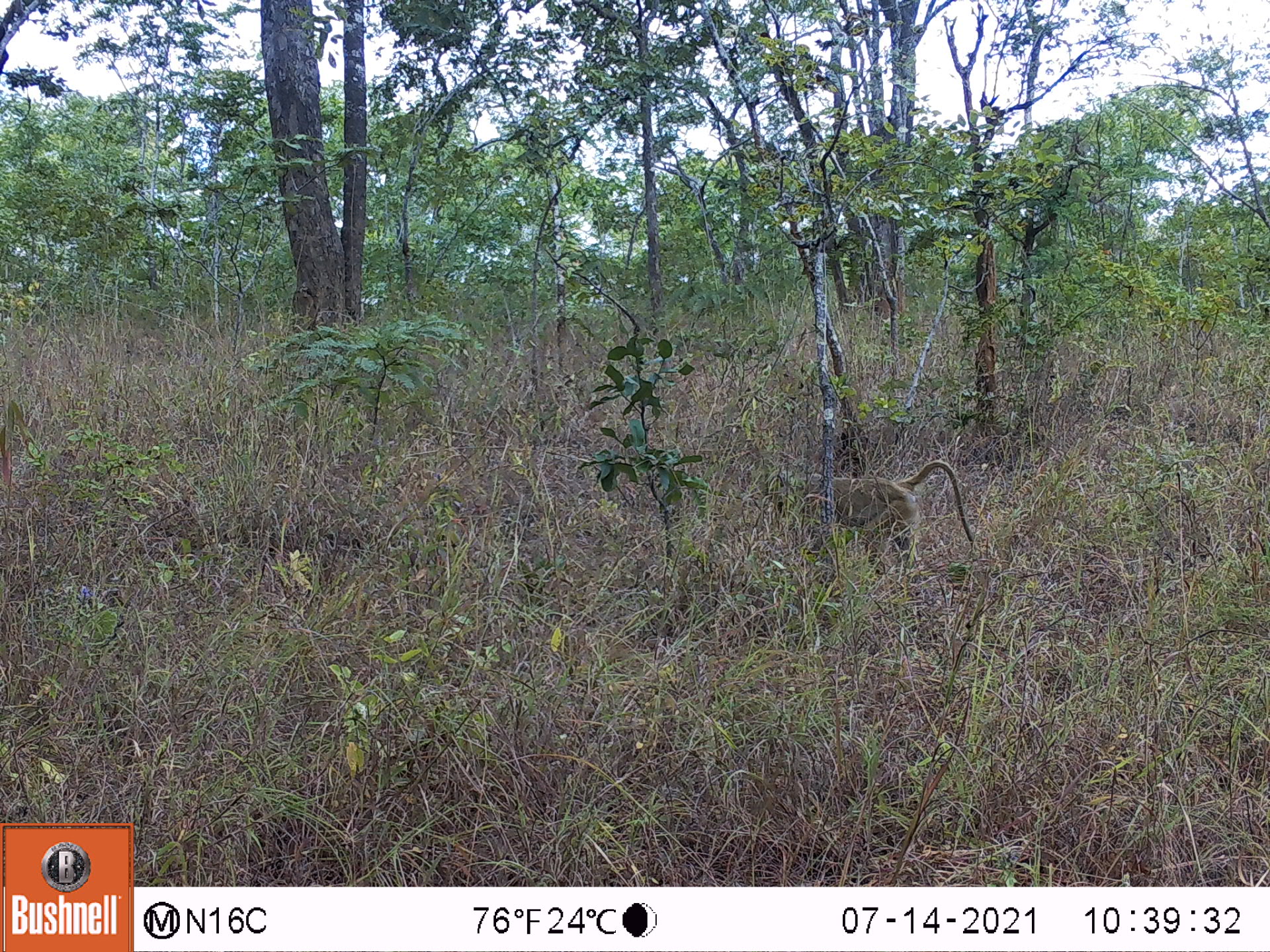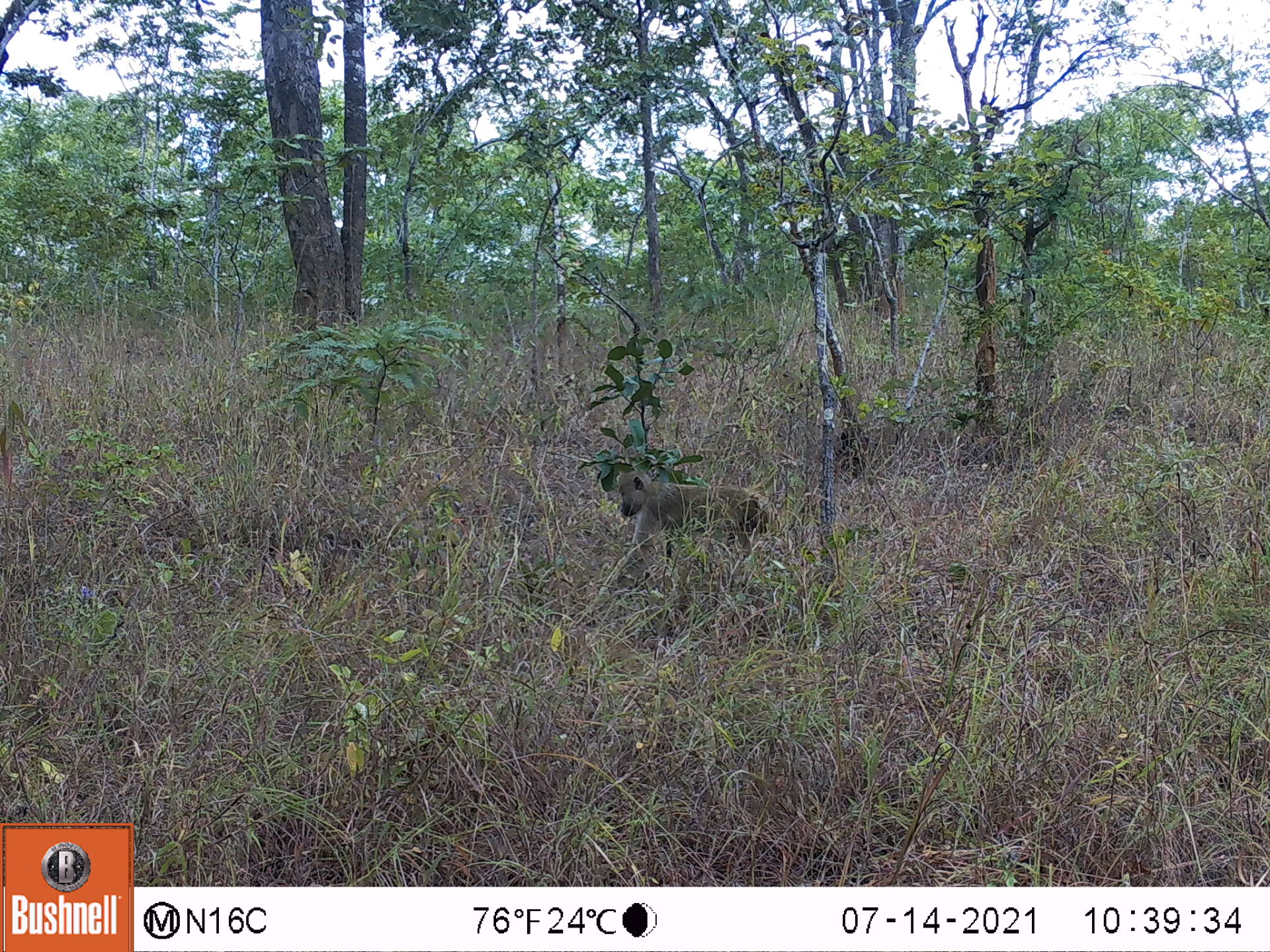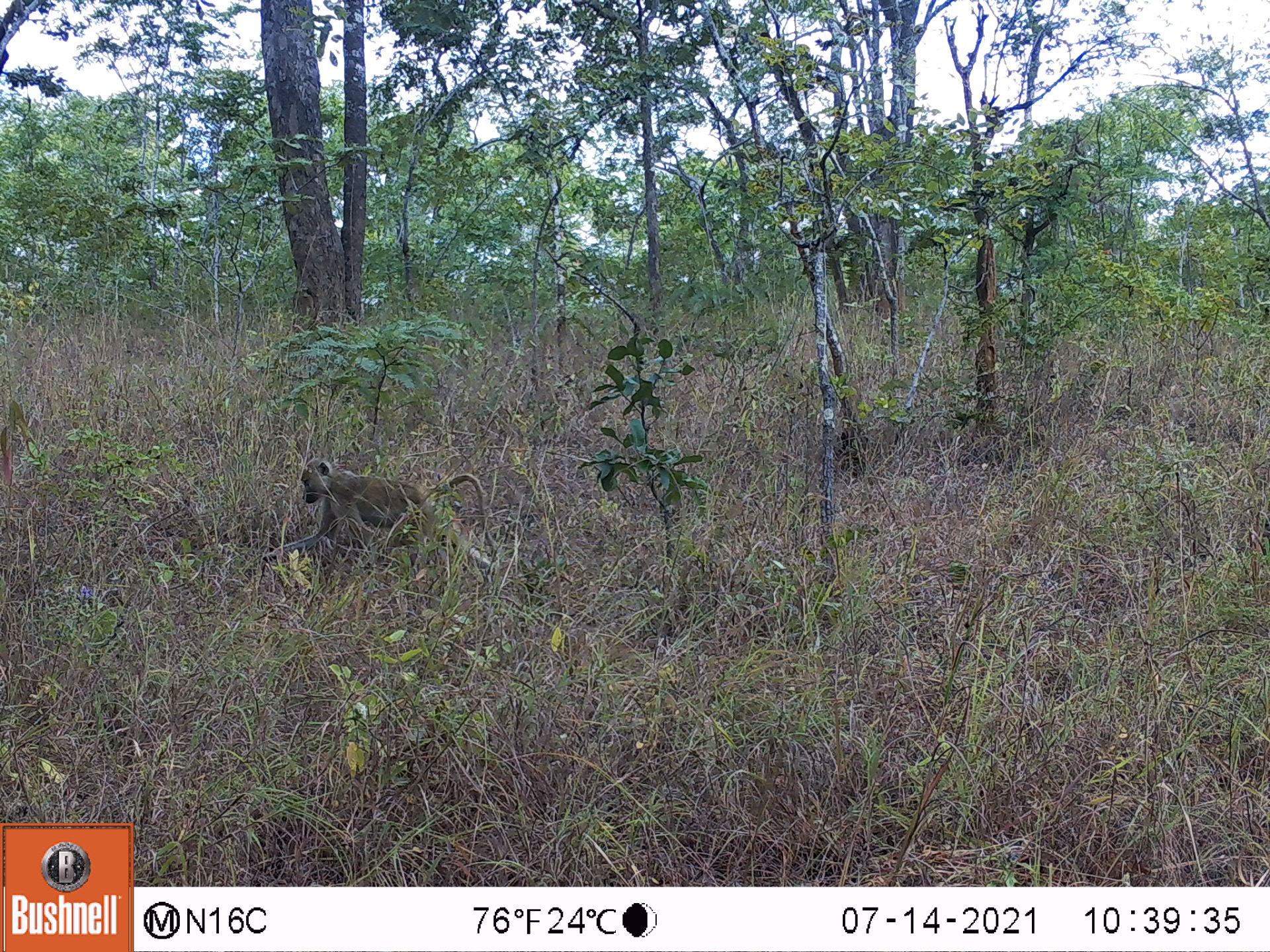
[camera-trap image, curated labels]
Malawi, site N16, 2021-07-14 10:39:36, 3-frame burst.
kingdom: Animalia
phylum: Chordata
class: Mammalia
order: Primates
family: Cercopithecidae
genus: Papio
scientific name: Papio cynocephalus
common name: yellow baboon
Yellow baboon (Papio cynocephalus), count 1.